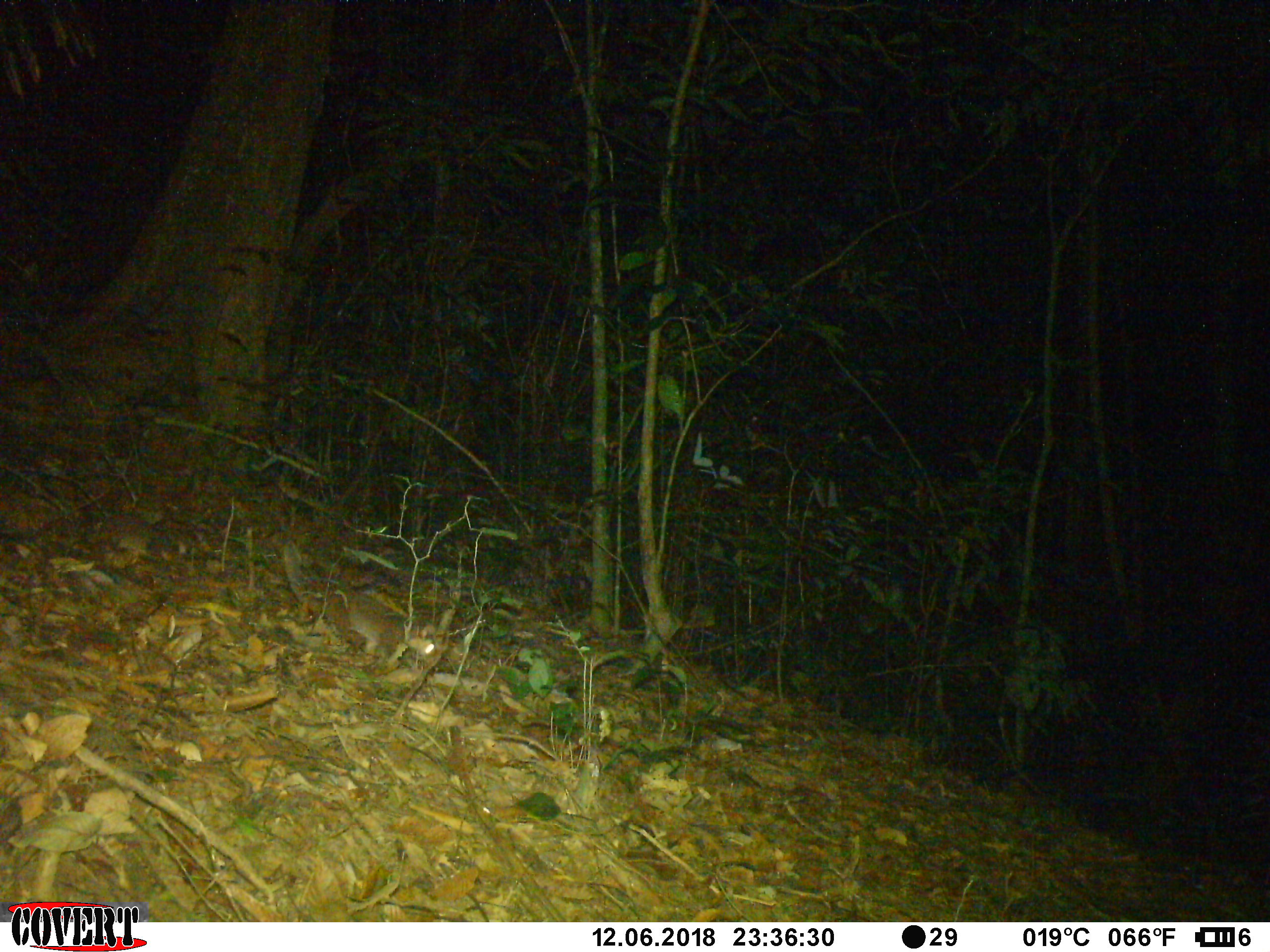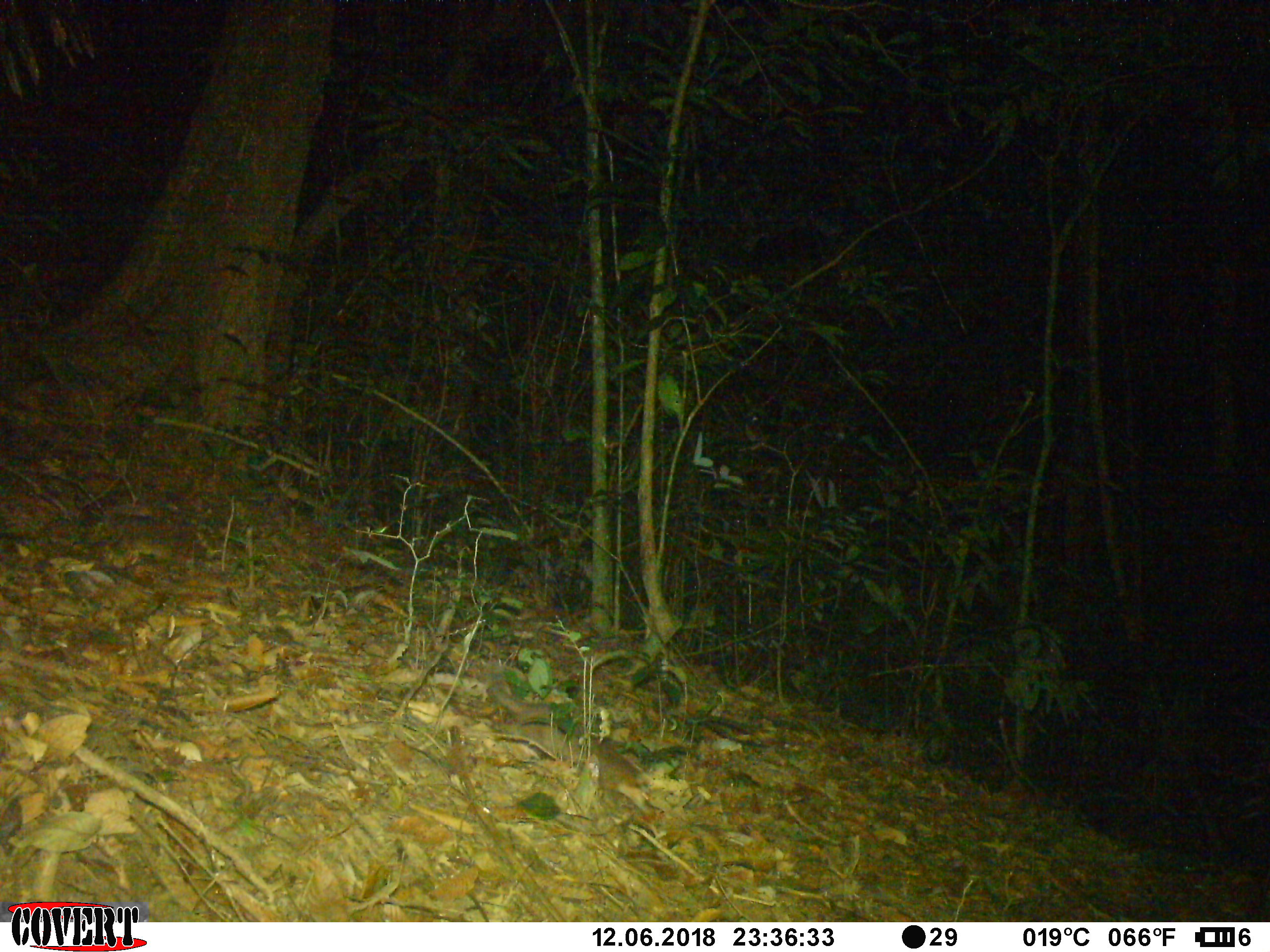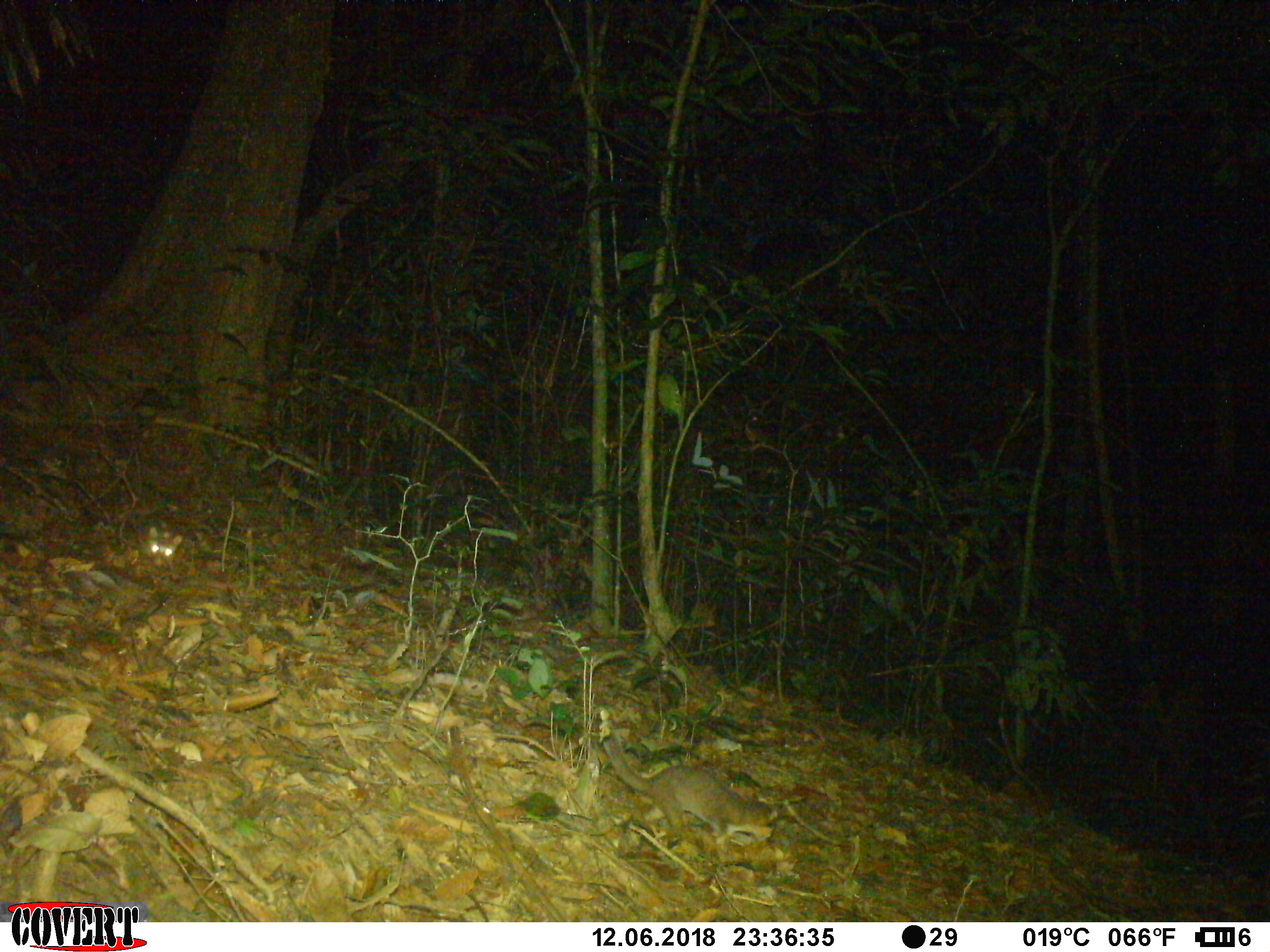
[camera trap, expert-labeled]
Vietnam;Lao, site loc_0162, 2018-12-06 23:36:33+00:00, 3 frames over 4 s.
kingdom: Animalia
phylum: Chordata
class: Mammalia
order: Carnivora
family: Mustelidae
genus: Melogale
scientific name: Melogale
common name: ferret badger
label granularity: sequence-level